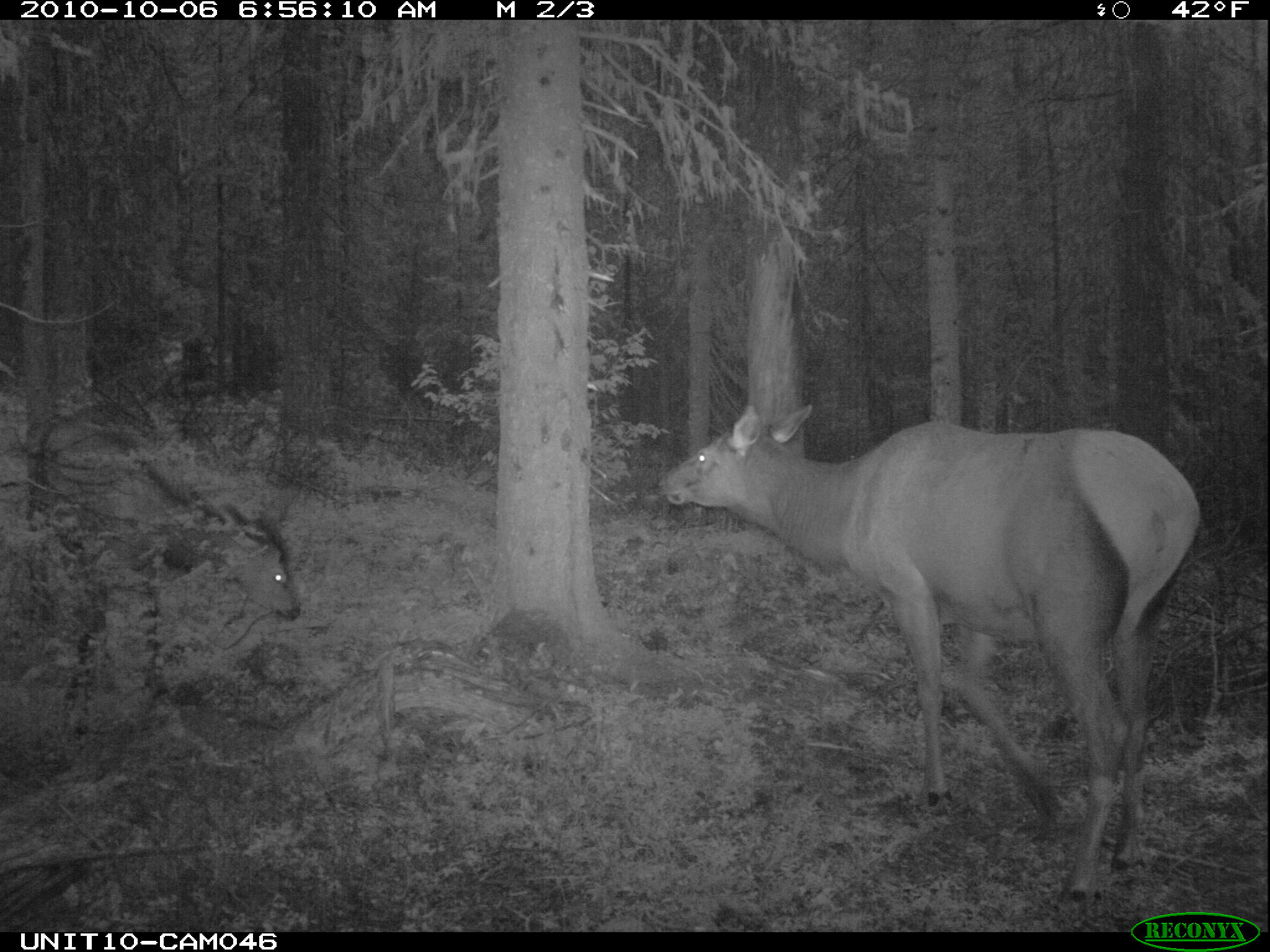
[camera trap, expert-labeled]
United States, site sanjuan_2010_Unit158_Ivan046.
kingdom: Animalia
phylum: Chordata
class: Mammalia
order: Artiodactyla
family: Cervidae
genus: Cervus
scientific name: Cervus elaphus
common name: red deer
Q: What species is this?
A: Cervus elaphus (red deer).